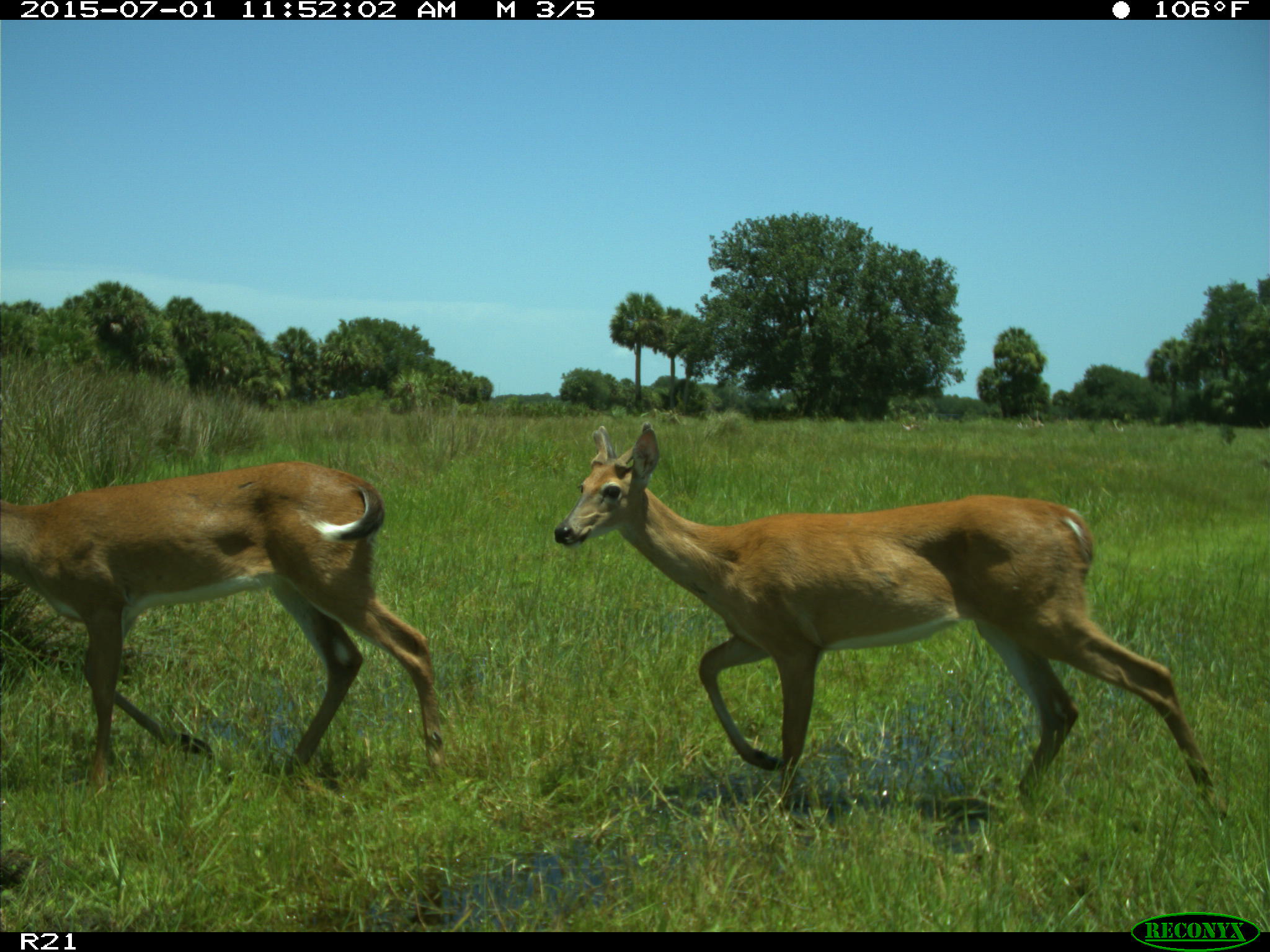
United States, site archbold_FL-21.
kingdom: Animalia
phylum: Chordata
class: Mammalia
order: Artiodactyla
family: Cervidae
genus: Odocoileus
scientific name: Odocoileus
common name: deer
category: unidentified deer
Unidentified deer (deer) (Odocoileus).